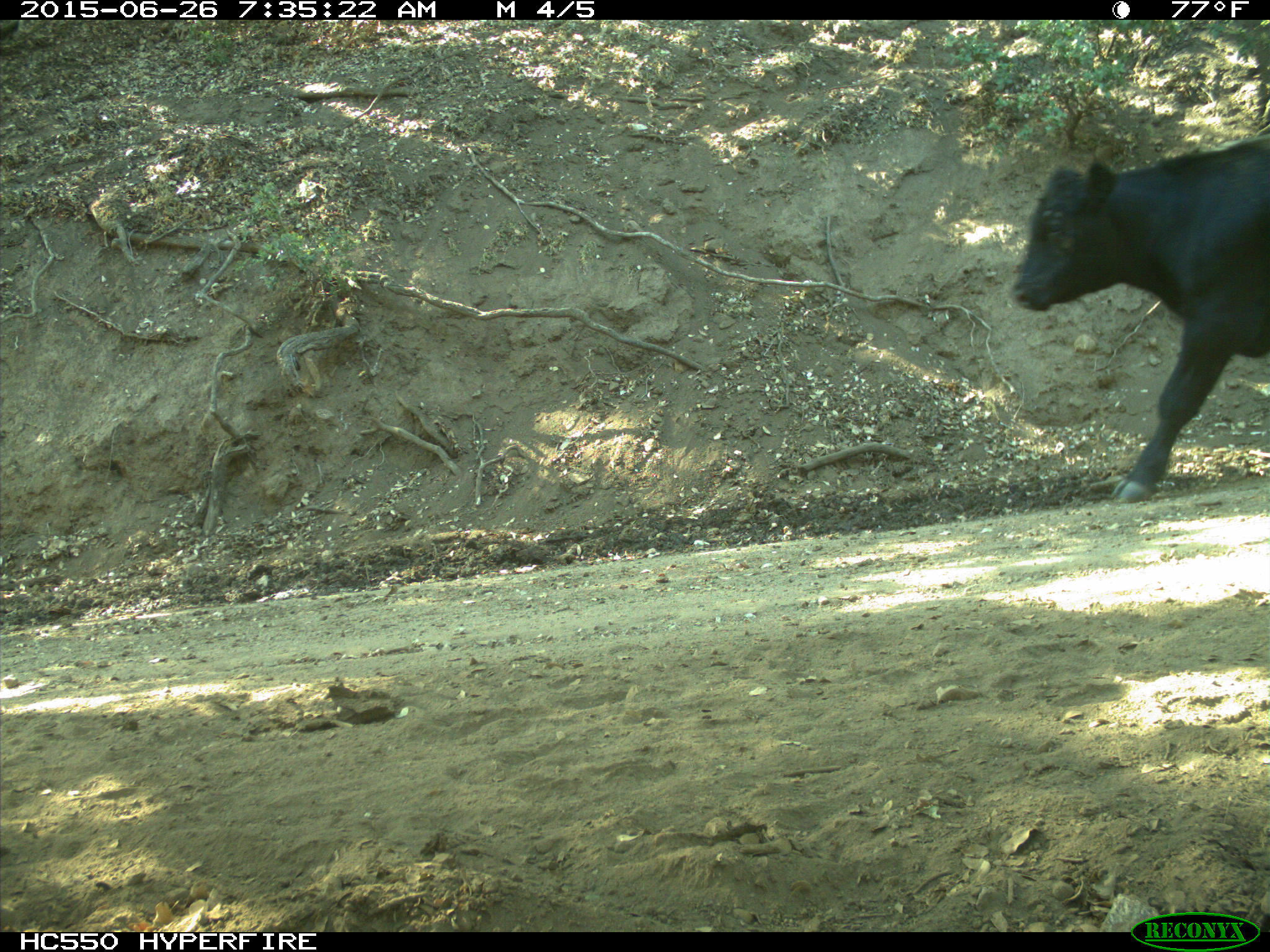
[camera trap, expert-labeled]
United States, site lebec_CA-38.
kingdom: Animalia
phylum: Chordata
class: Mammalia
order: Artiodactyla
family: Bovidae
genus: Bos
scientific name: Bos taurus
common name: domestic cow